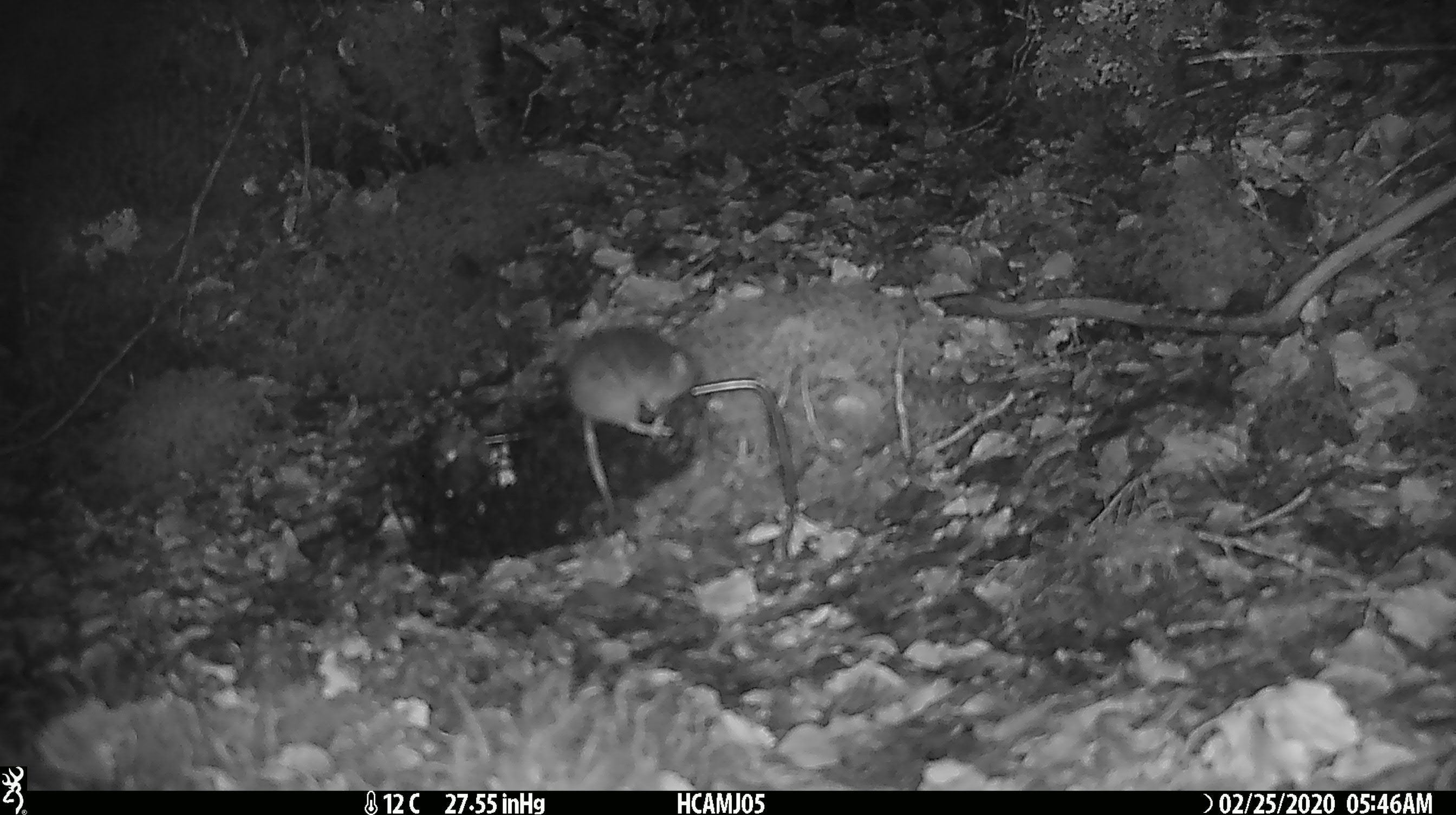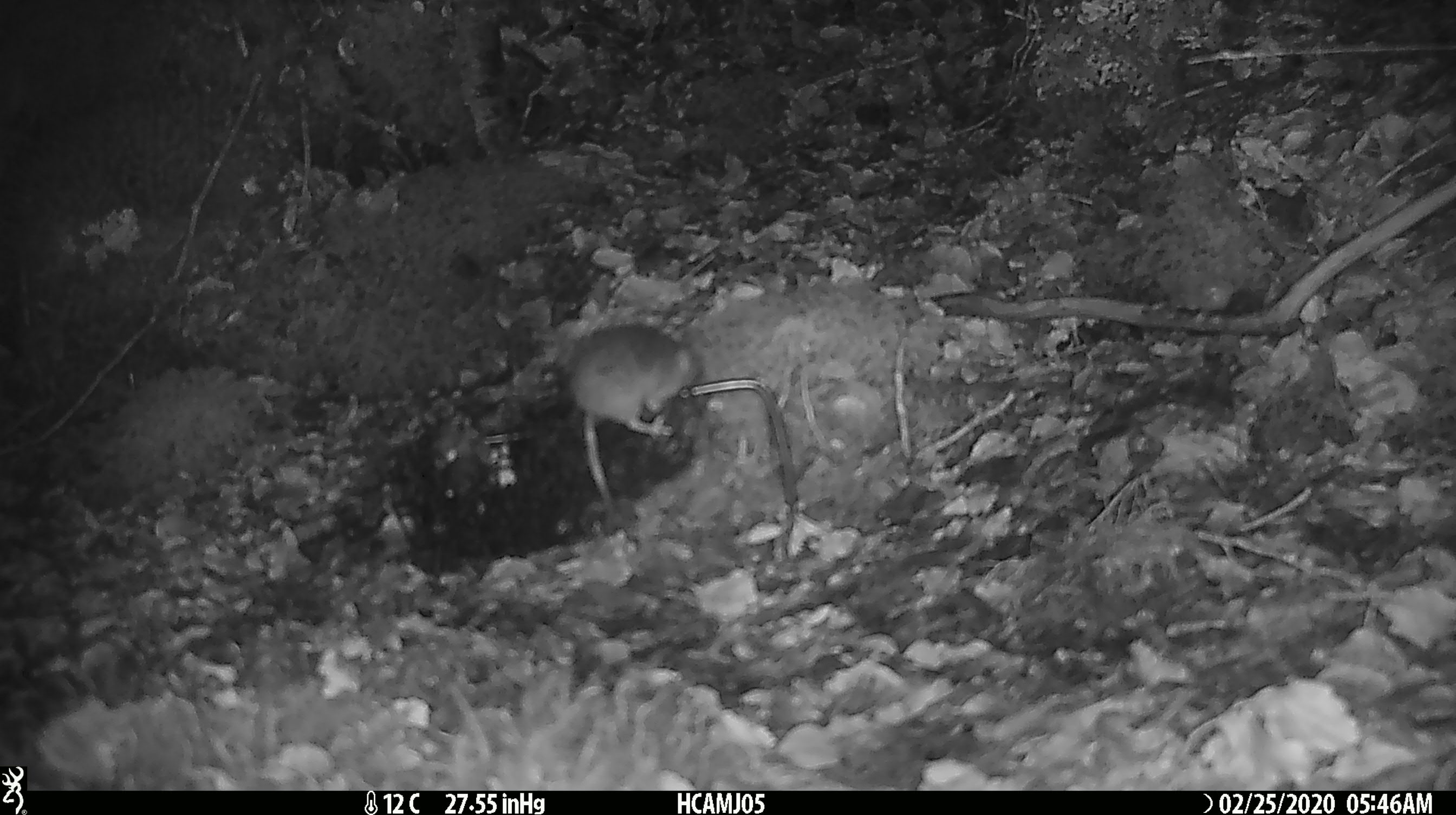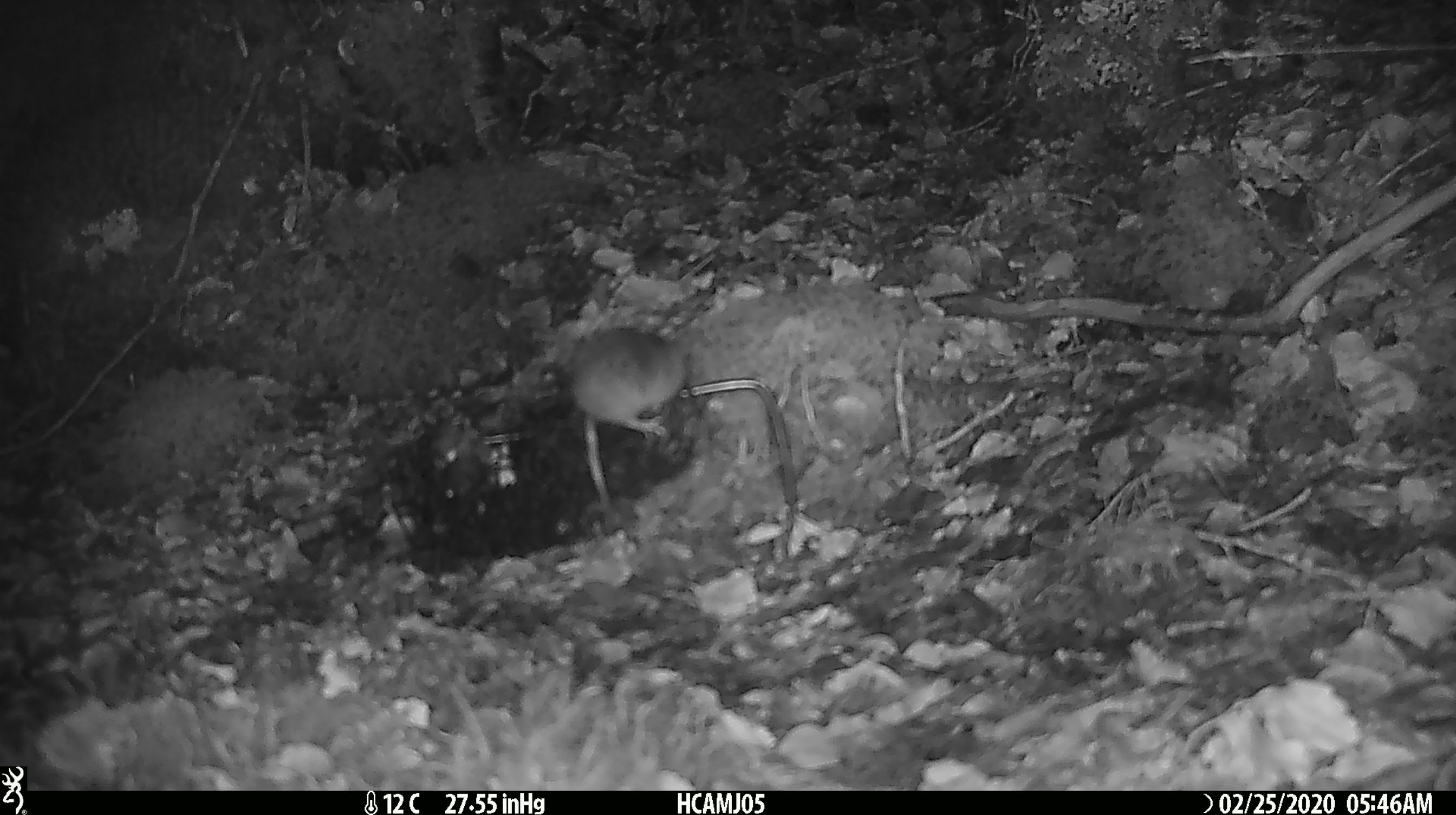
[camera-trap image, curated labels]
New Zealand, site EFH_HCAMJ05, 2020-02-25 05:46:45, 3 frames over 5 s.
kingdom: Animalia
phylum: Chordata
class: Mammalia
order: Rodentia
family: Muridae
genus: Mus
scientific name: Mus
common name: mouse